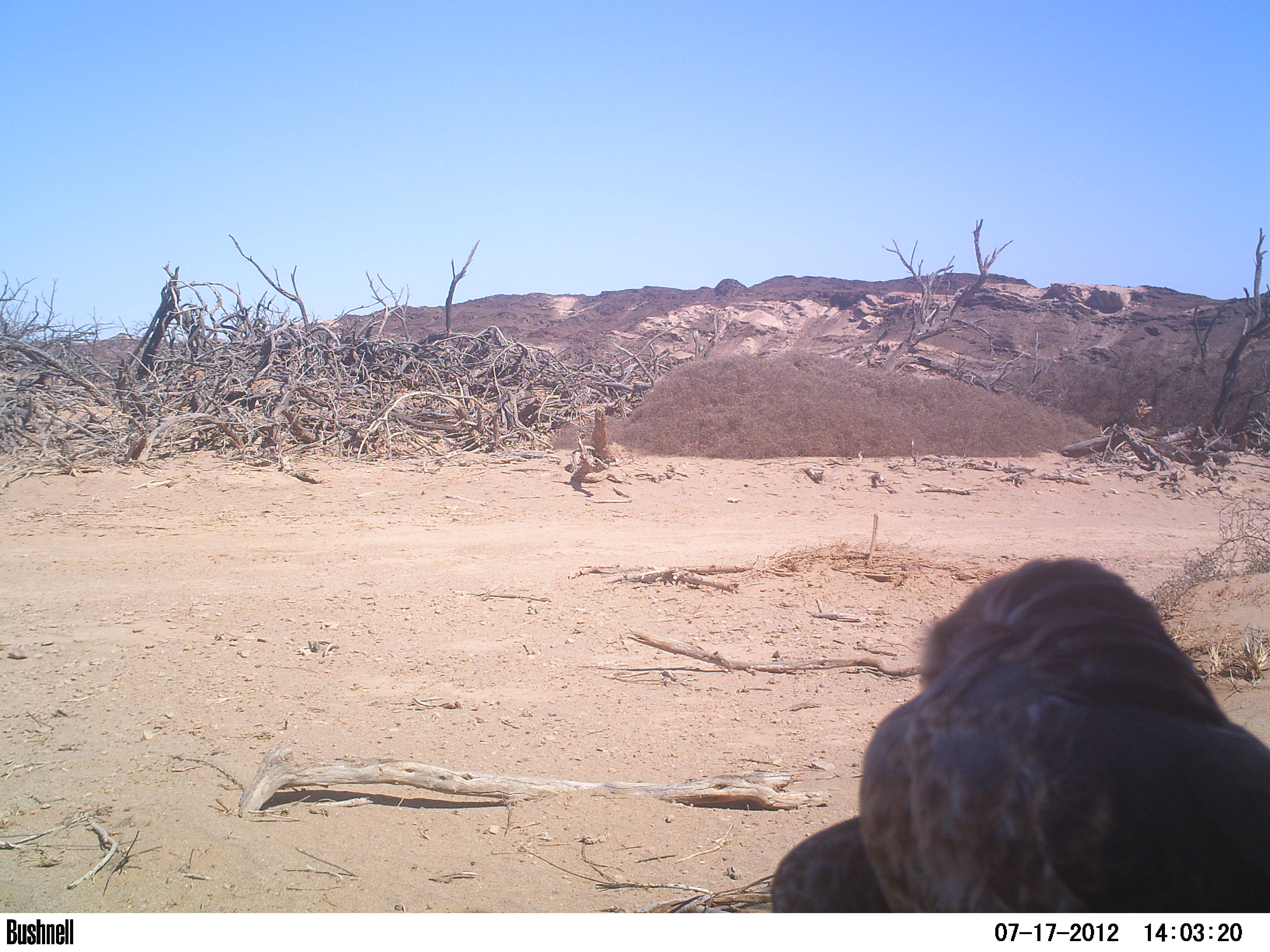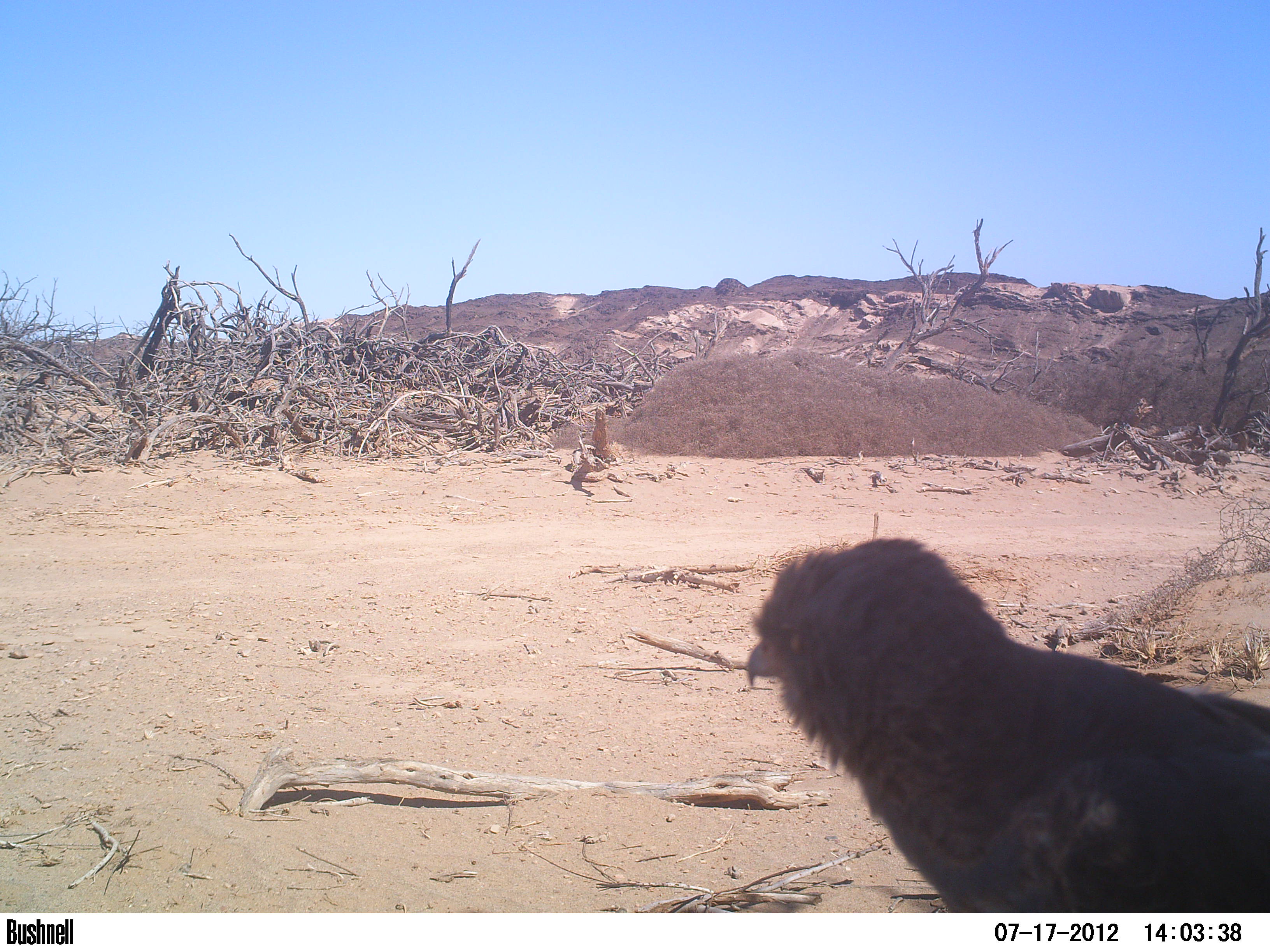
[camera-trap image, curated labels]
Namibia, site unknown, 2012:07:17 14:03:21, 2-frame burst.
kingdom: Animalia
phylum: Chordata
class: Aves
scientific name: Aves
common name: raptor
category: cn-raptors